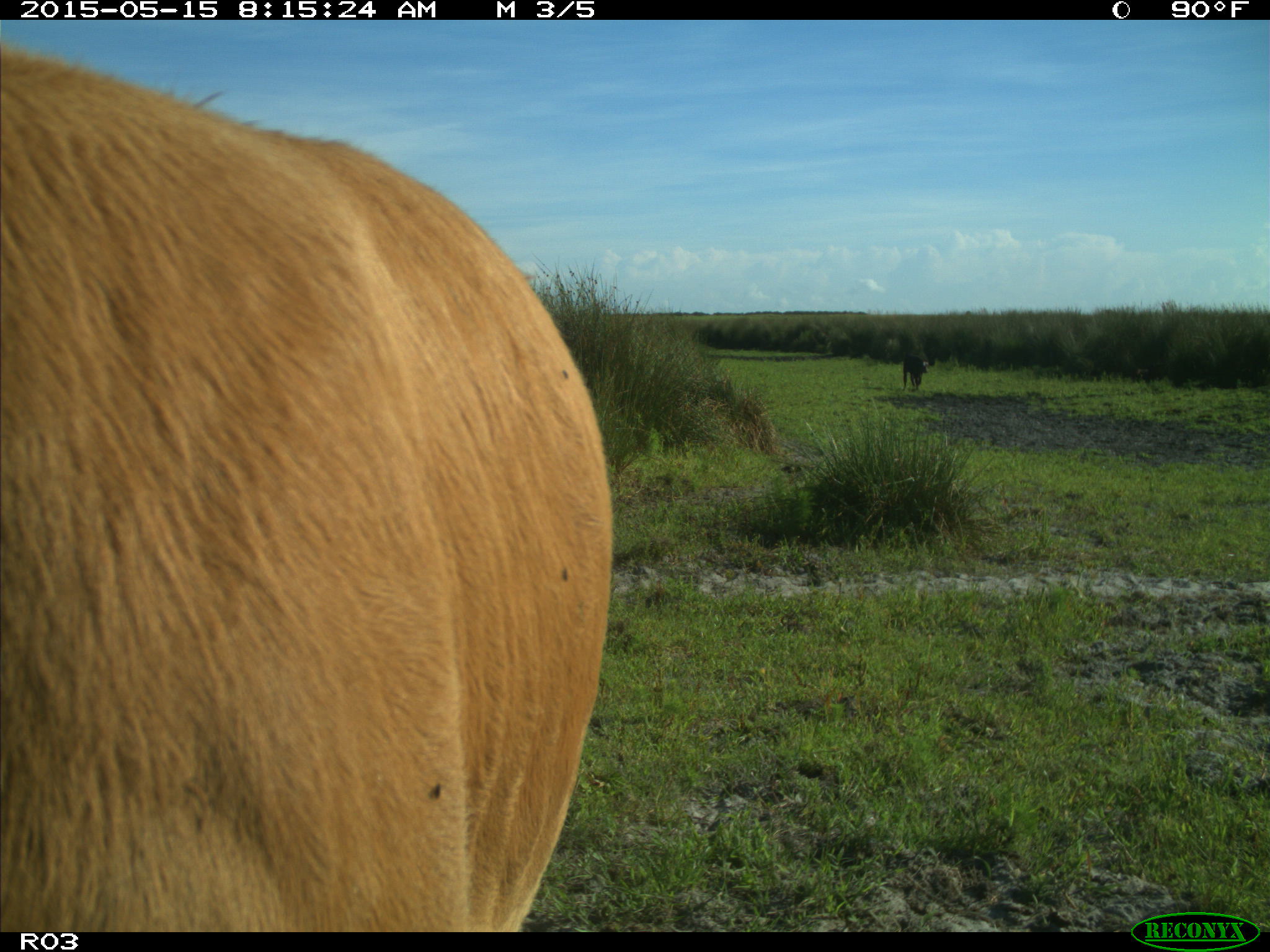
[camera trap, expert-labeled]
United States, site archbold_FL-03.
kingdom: Animalia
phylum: Chordata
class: Mammalia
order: Artiodactyla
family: Bovidae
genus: Bos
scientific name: Bos taurus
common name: domestic cow